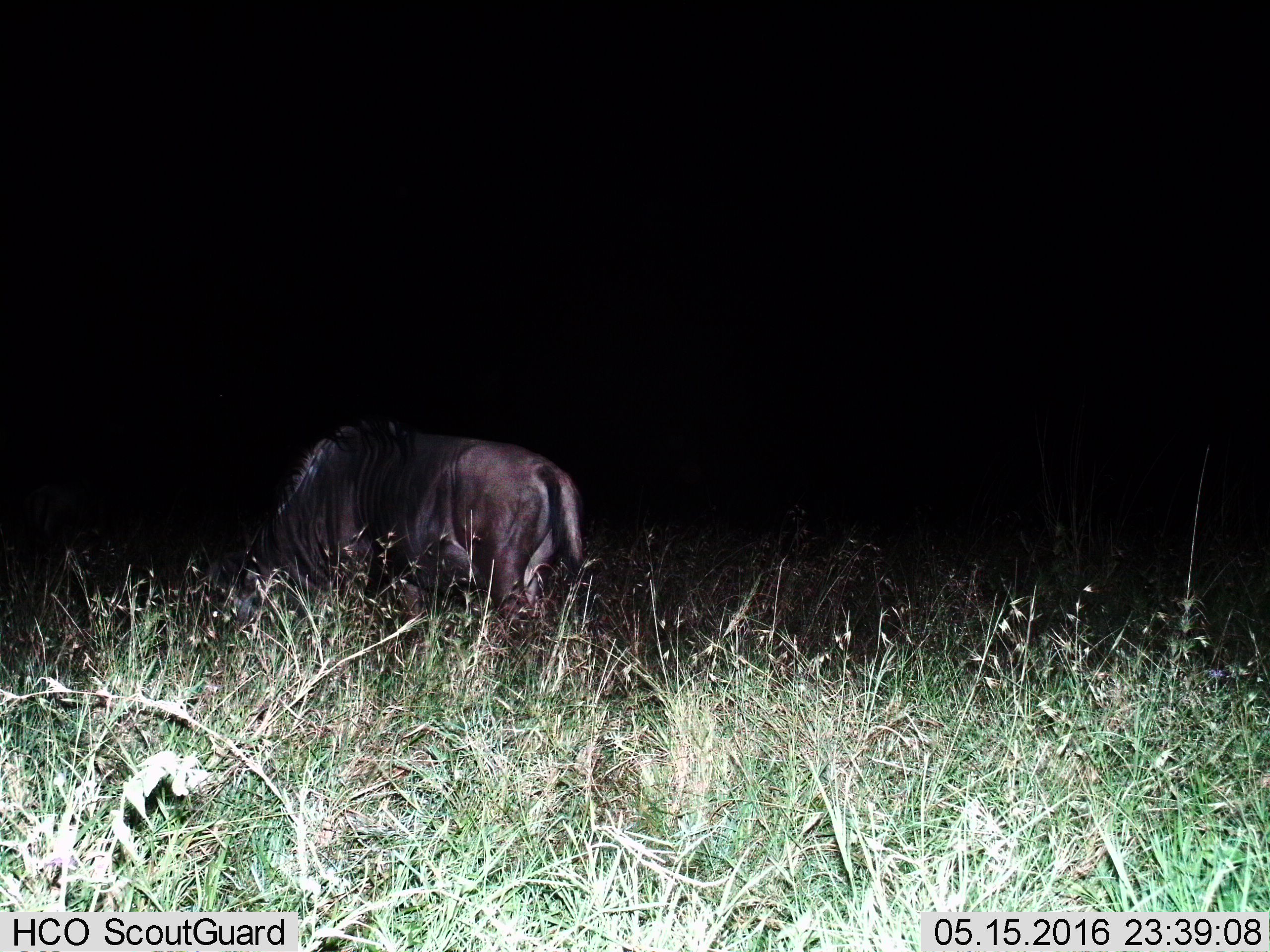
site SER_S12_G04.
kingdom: Animalia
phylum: Chordata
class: Mammalia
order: Artiodactyla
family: Bovidae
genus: Connochaetes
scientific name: Connochaetes taurinus taurinus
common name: blue wildebeest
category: wildebeestblue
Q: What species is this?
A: Wildebeestblue (blue wildebeest) (Connochaetes taurinus taurinus).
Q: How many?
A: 1.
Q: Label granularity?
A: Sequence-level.